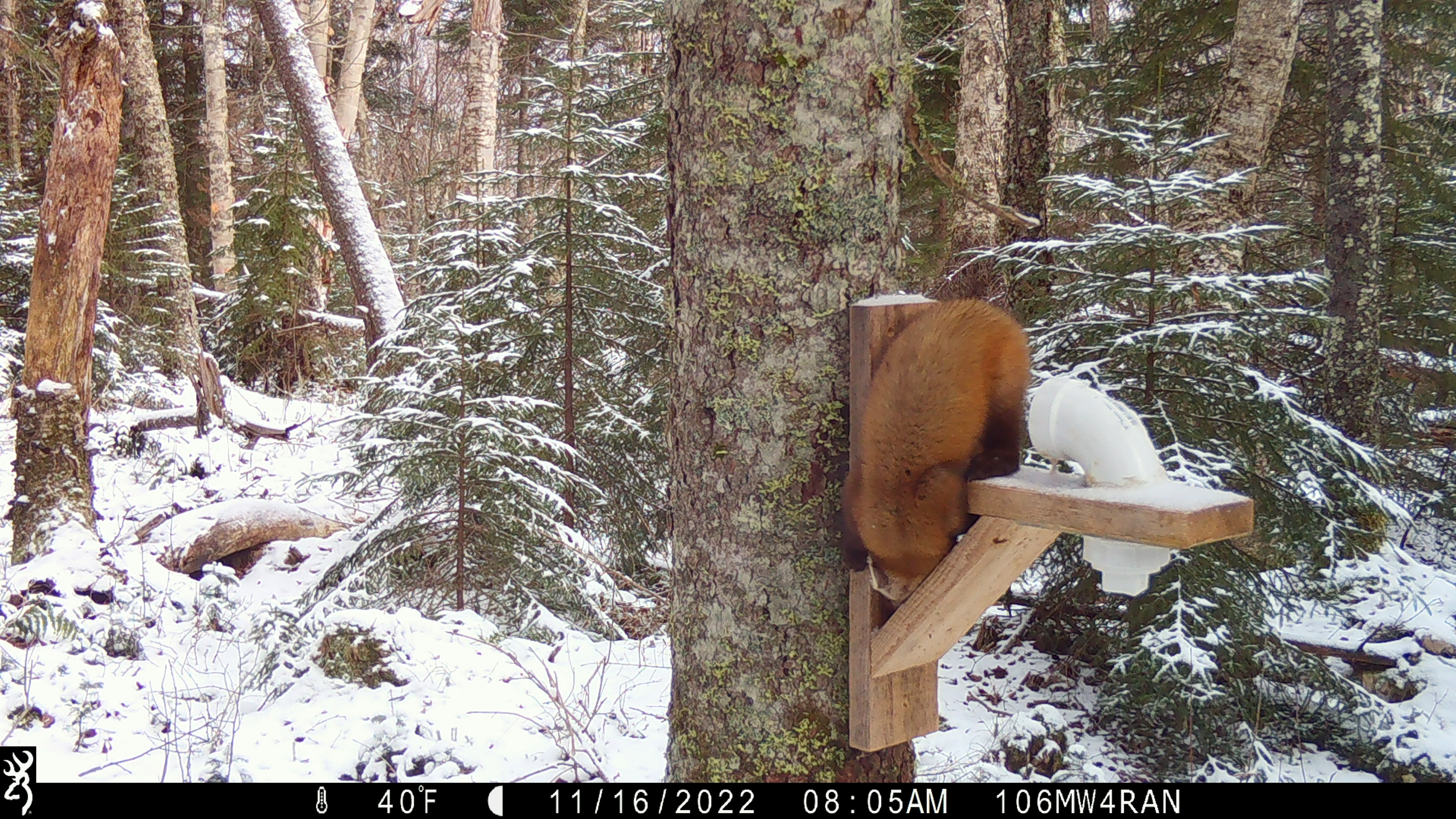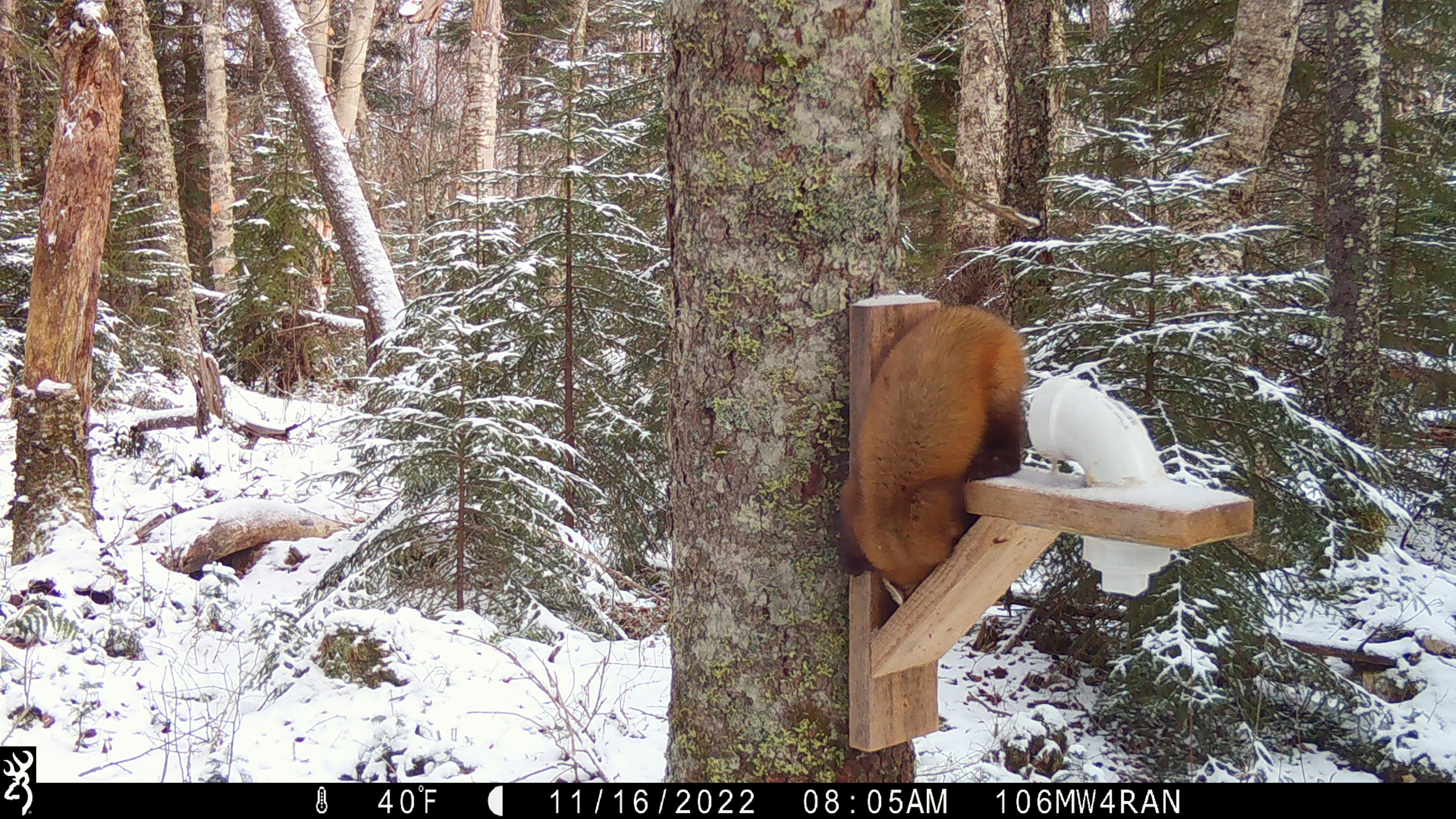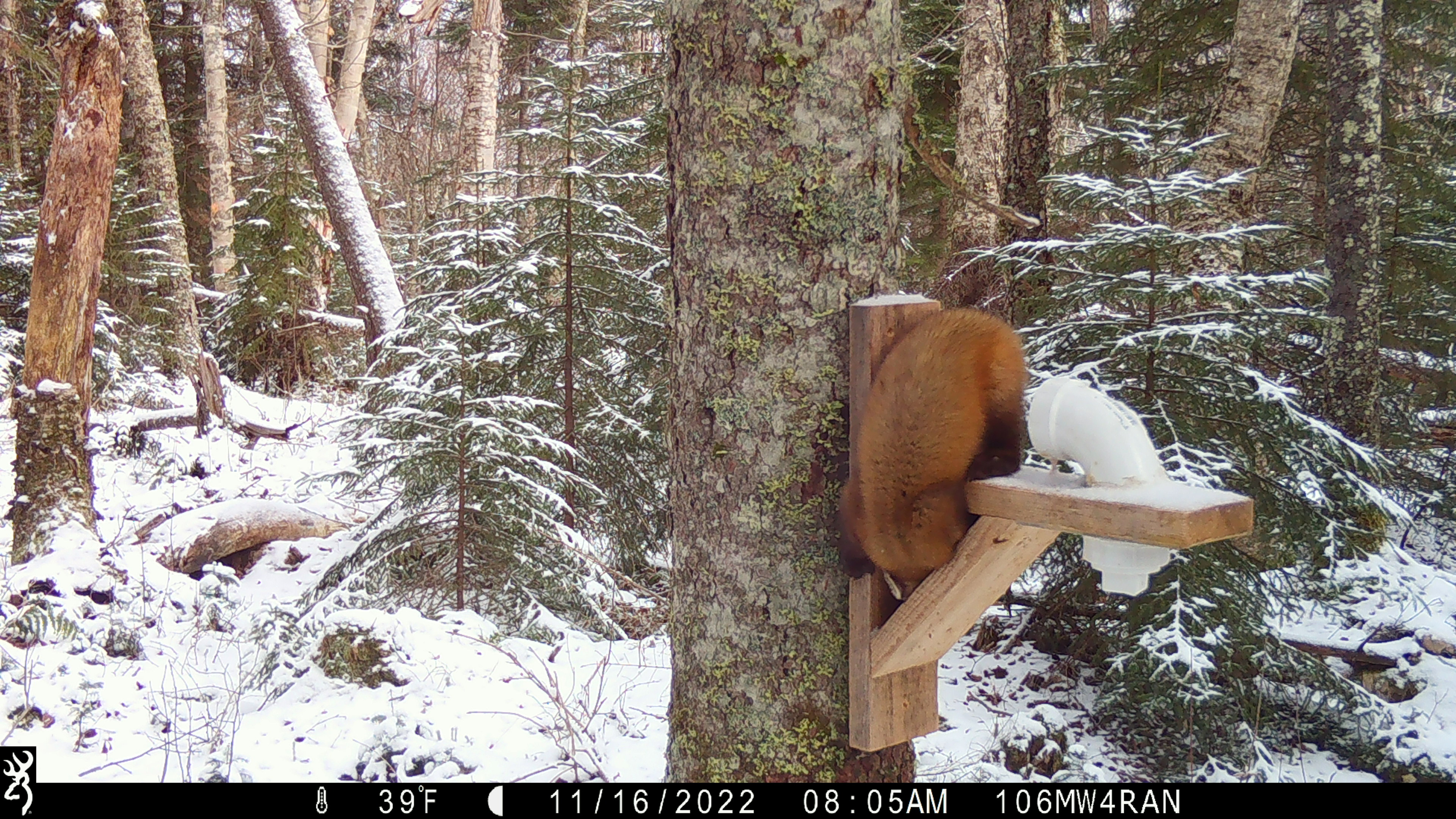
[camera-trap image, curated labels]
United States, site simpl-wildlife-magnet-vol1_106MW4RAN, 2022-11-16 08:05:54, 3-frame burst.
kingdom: Animalia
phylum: Chordata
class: Mammalia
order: Carnivora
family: Mustelidae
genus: Martes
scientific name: Martes americana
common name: american marten